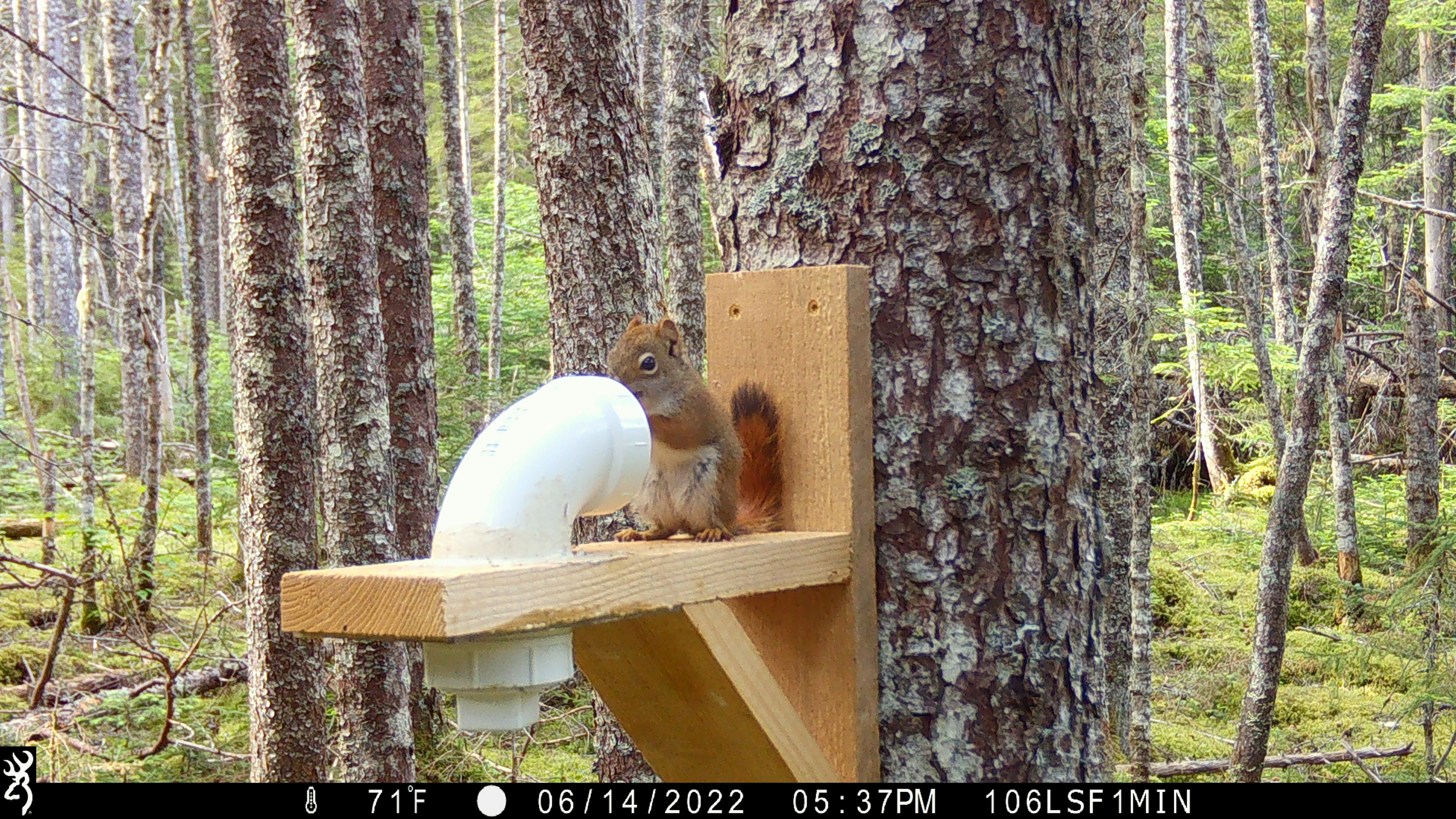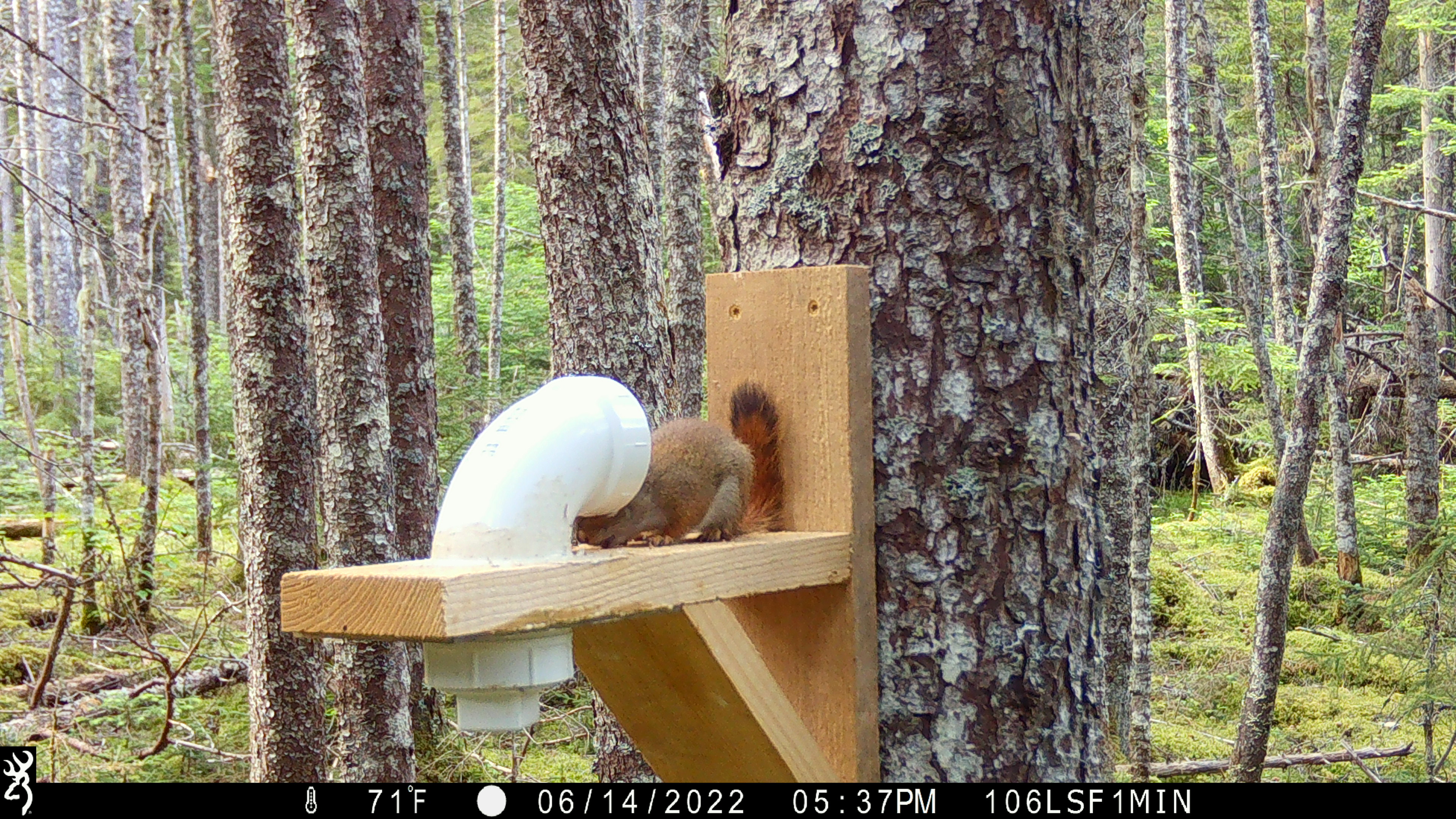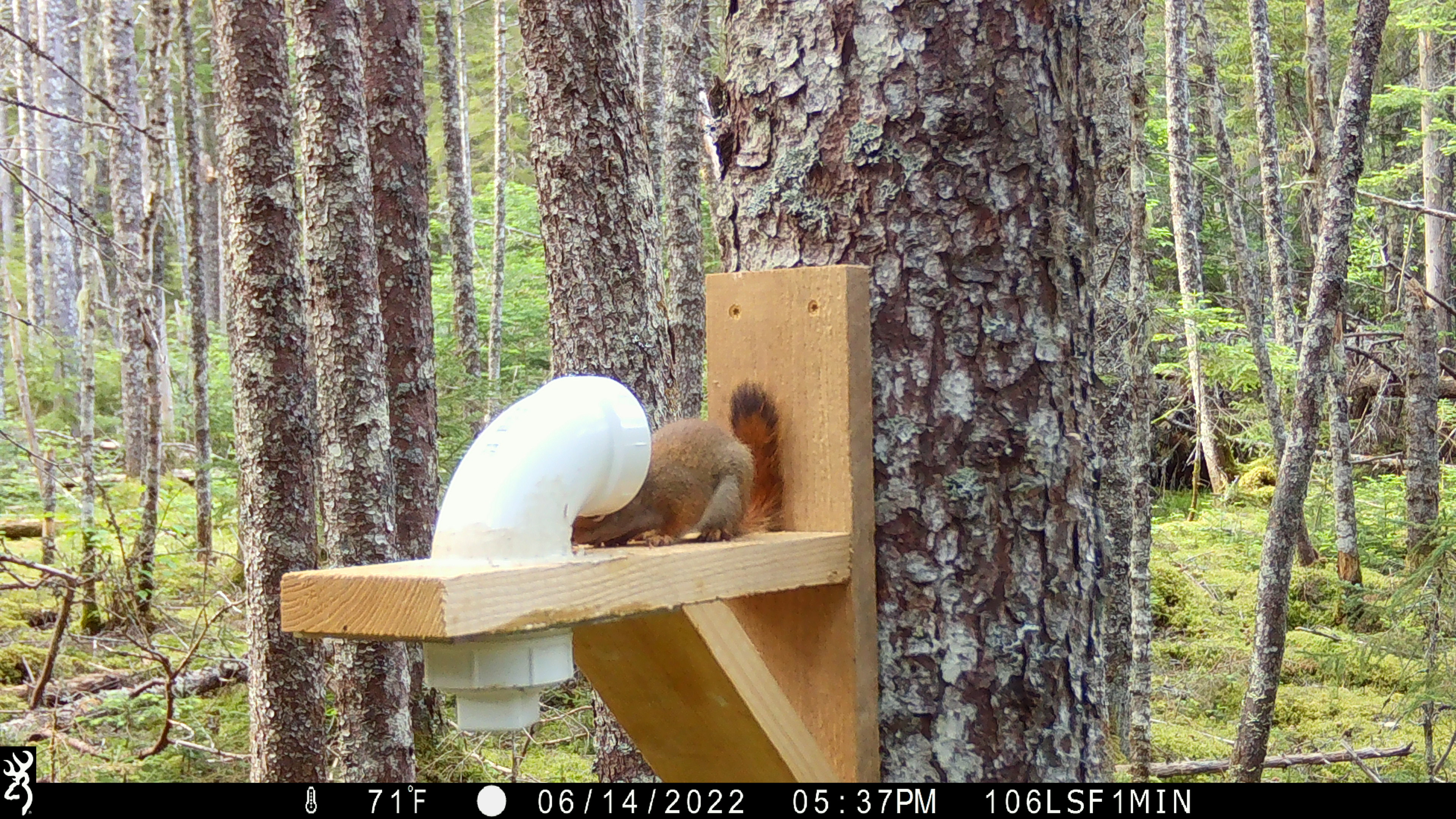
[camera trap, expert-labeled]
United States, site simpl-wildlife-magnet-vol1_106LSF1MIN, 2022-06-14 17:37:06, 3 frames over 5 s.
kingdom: Animalia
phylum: Chordata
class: Mammalia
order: Rodentia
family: Sciuridae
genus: Tamiasciurus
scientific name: Tamiasciurus hudsonicus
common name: red squirrel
Red squirrel (Tamiasciurus hudsonicus).